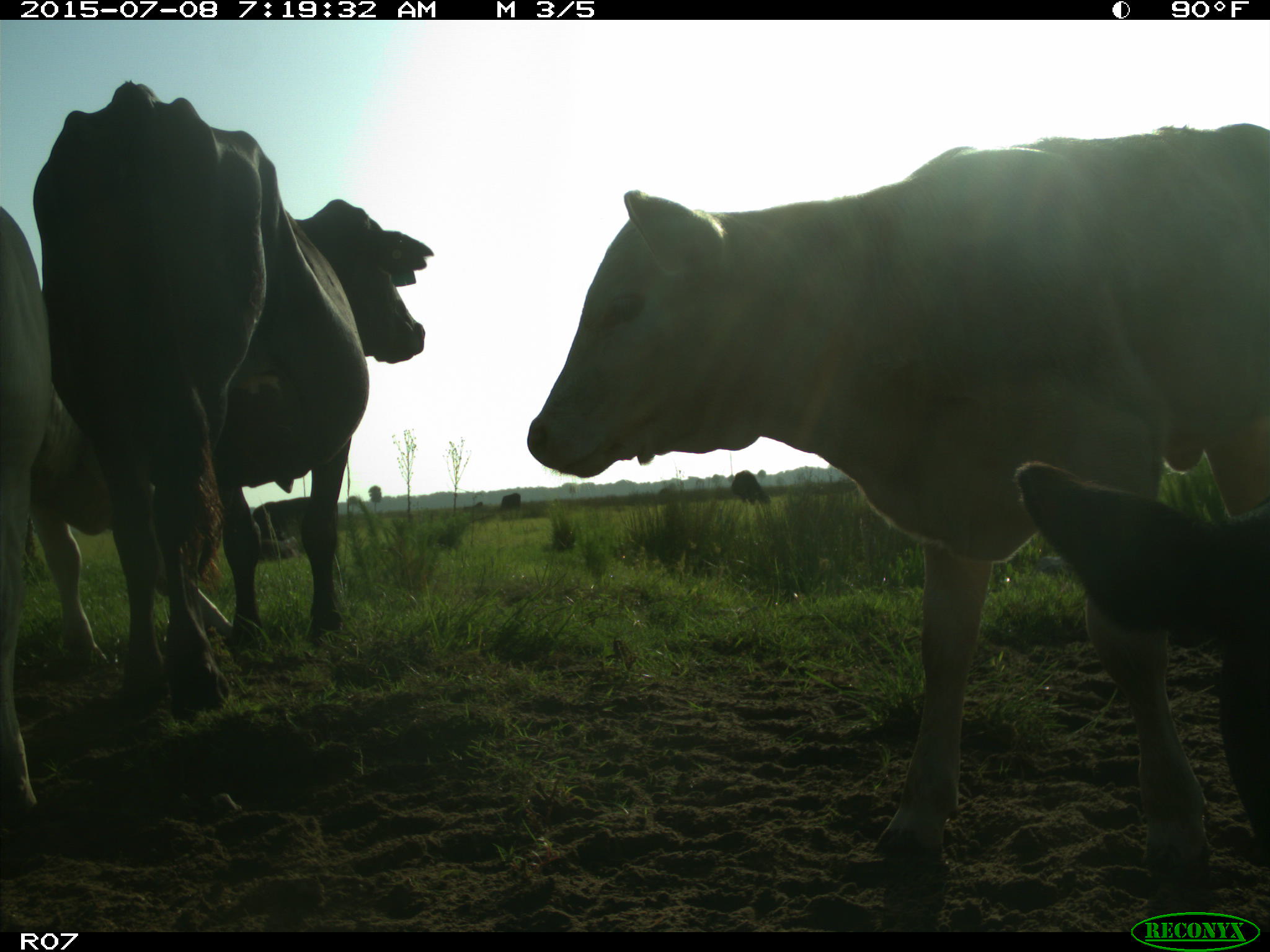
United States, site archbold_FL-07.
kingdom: Animalia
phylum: Chordata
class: Mammalia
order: Artiodactyla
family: Bovidae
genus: Bos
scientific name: Bos taurus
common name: domestic cow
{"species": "Bos taurus (domestic cow)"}